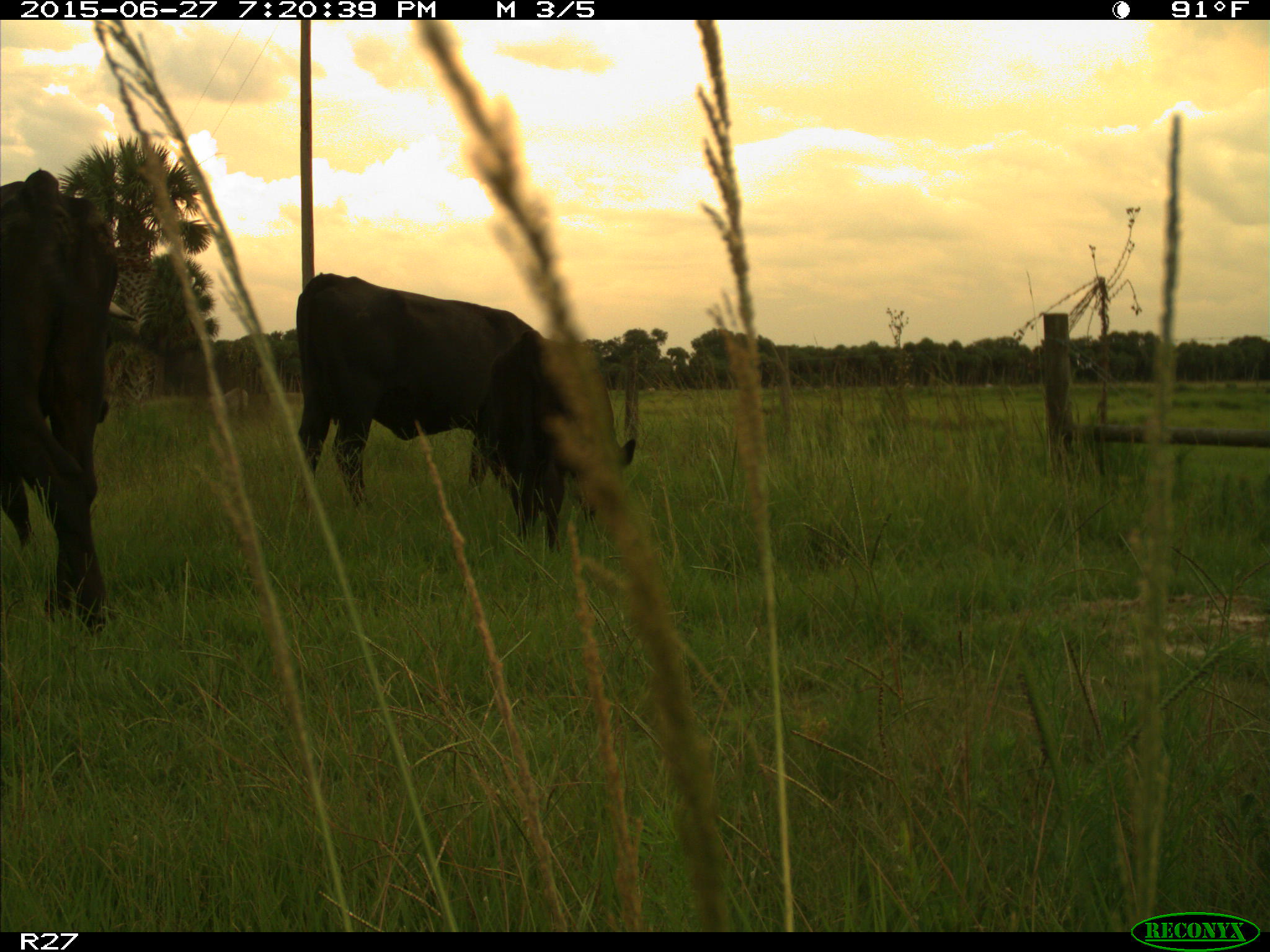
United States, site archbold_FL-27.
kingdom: Animalia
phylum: Chordata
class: Mammalia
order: Artiodactyla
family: Bovidae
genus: Bos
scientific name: Bos taurus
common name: domestic cow